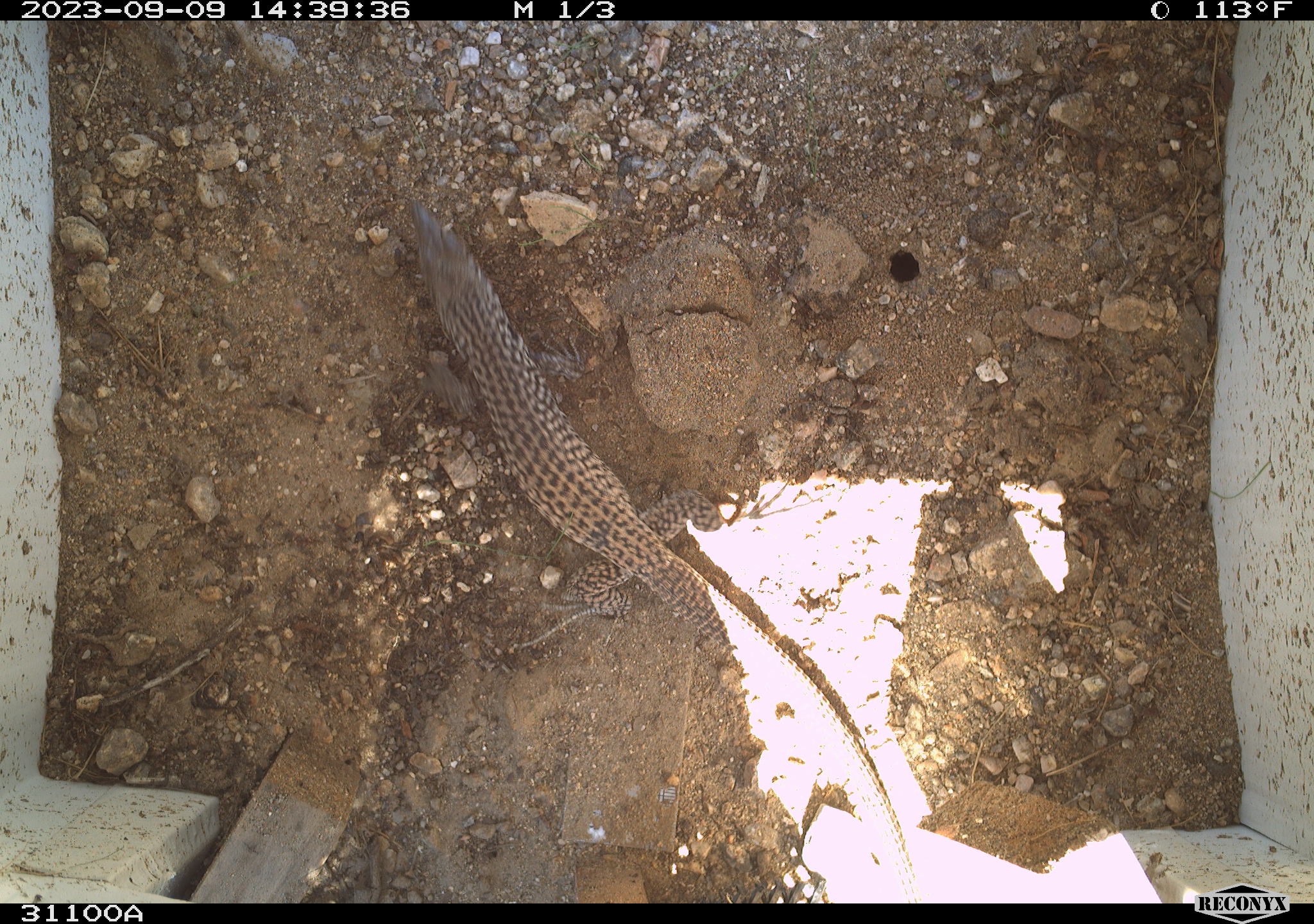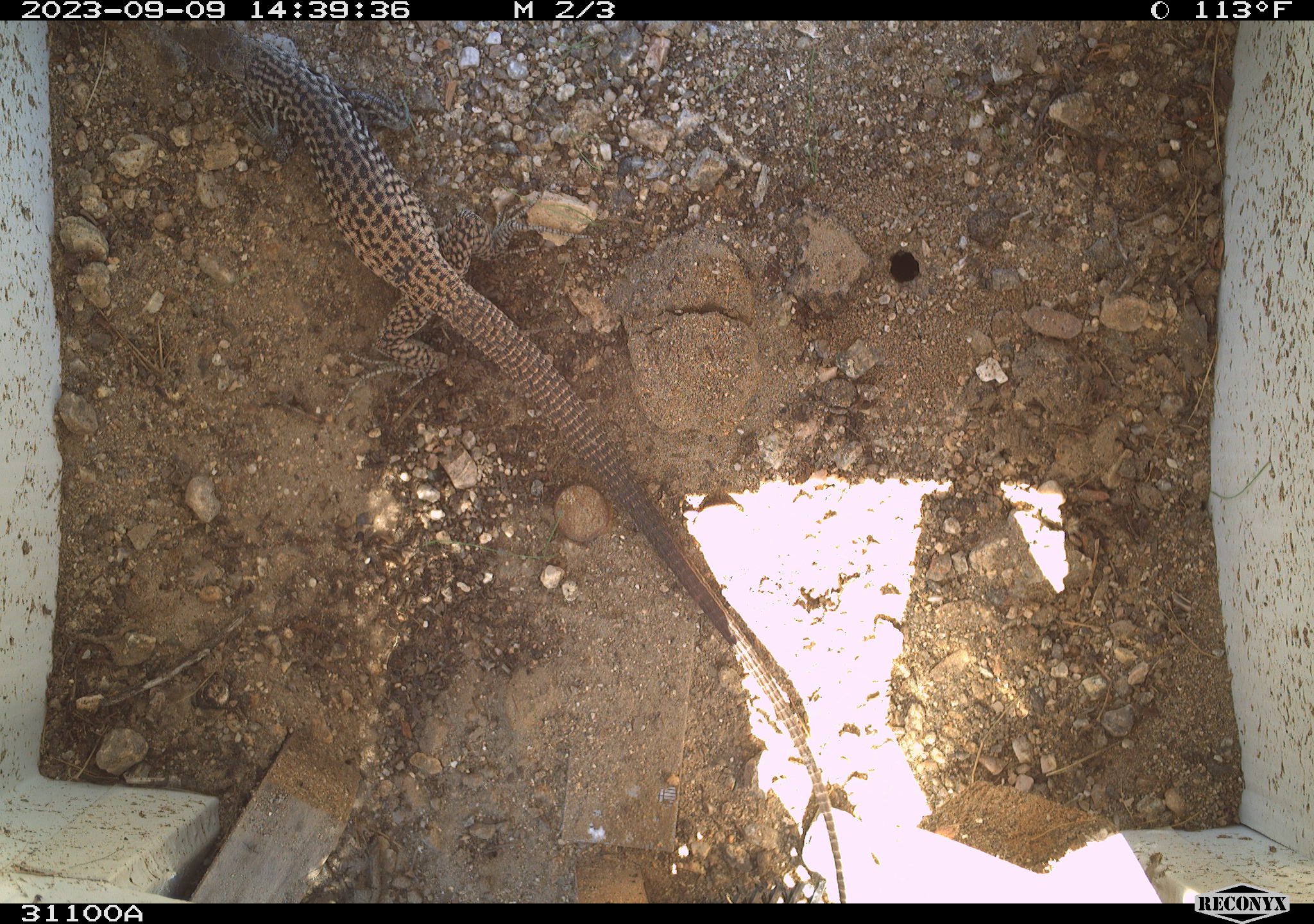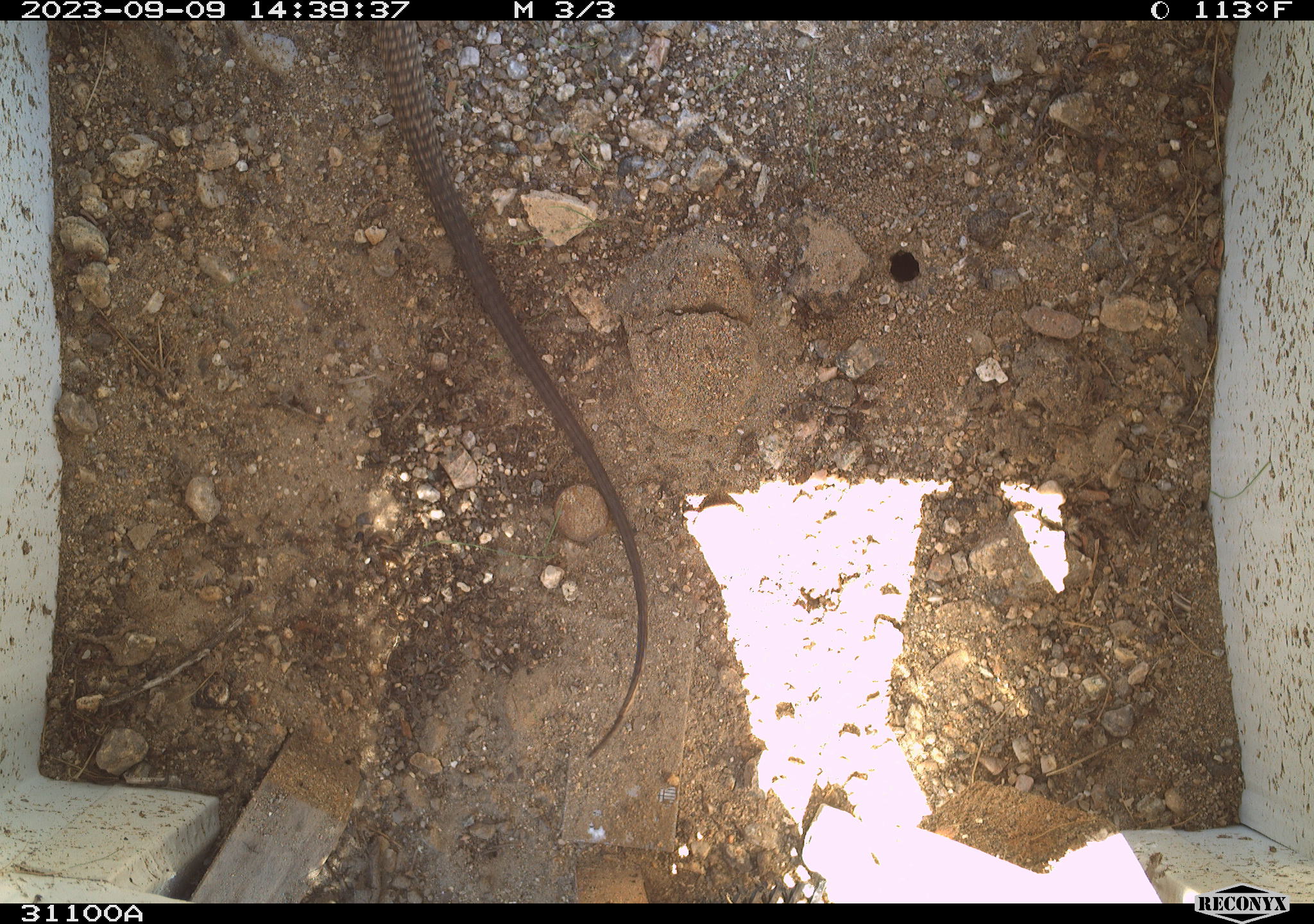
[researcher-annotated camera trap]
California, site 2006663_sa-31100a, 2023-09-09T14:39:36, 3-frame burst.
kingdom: Animalia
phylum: Chordata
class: Aves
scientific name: Aves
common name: bird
Bird (Aves).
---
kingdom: Animalia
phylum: Chordata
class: Reptilia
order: Squamata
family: Teiidae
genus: Aspidoscelis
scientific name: Aspidoscelis tigris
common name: western whiptail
Western whiptail (Aspidoscelis tigris).